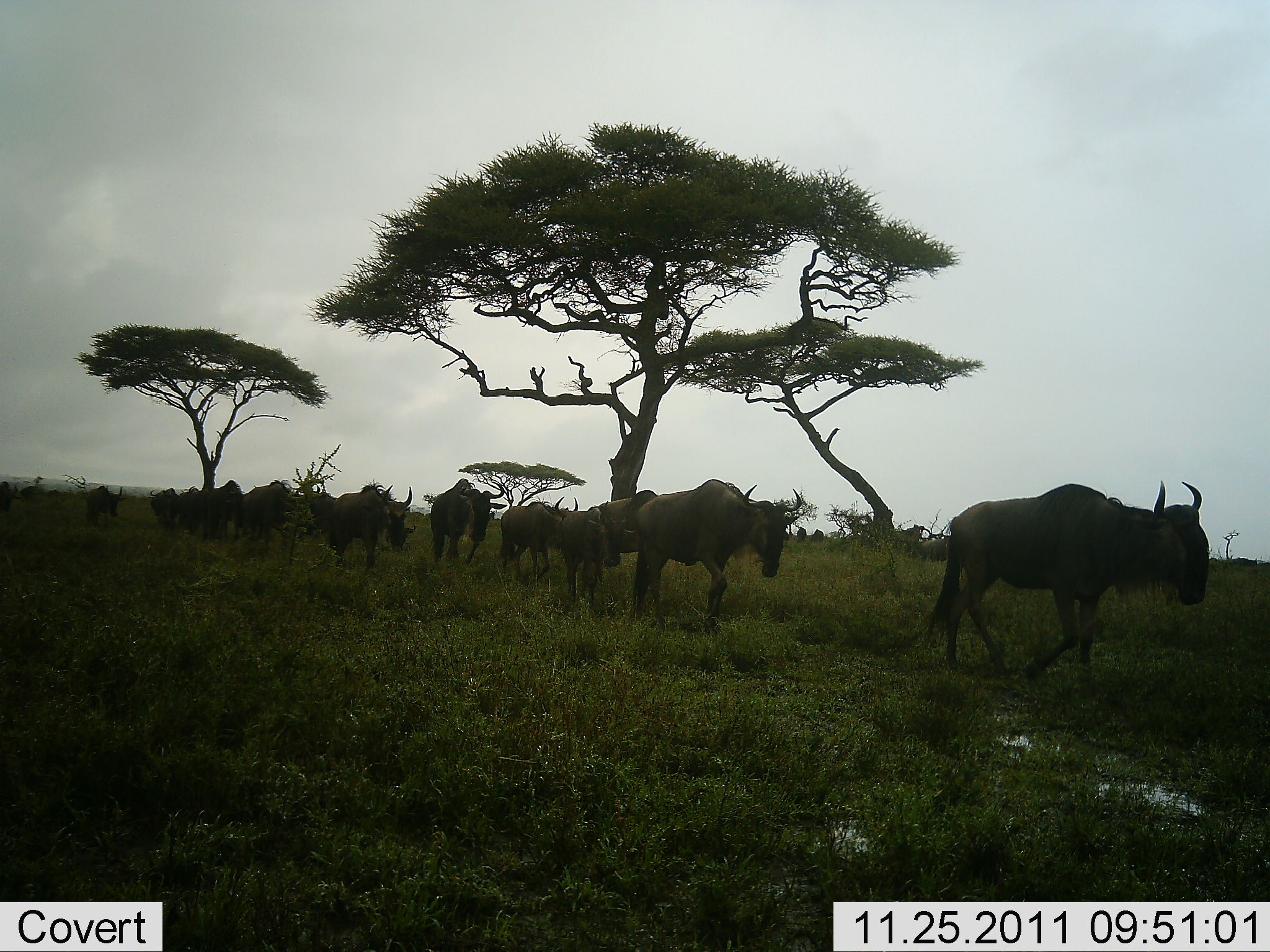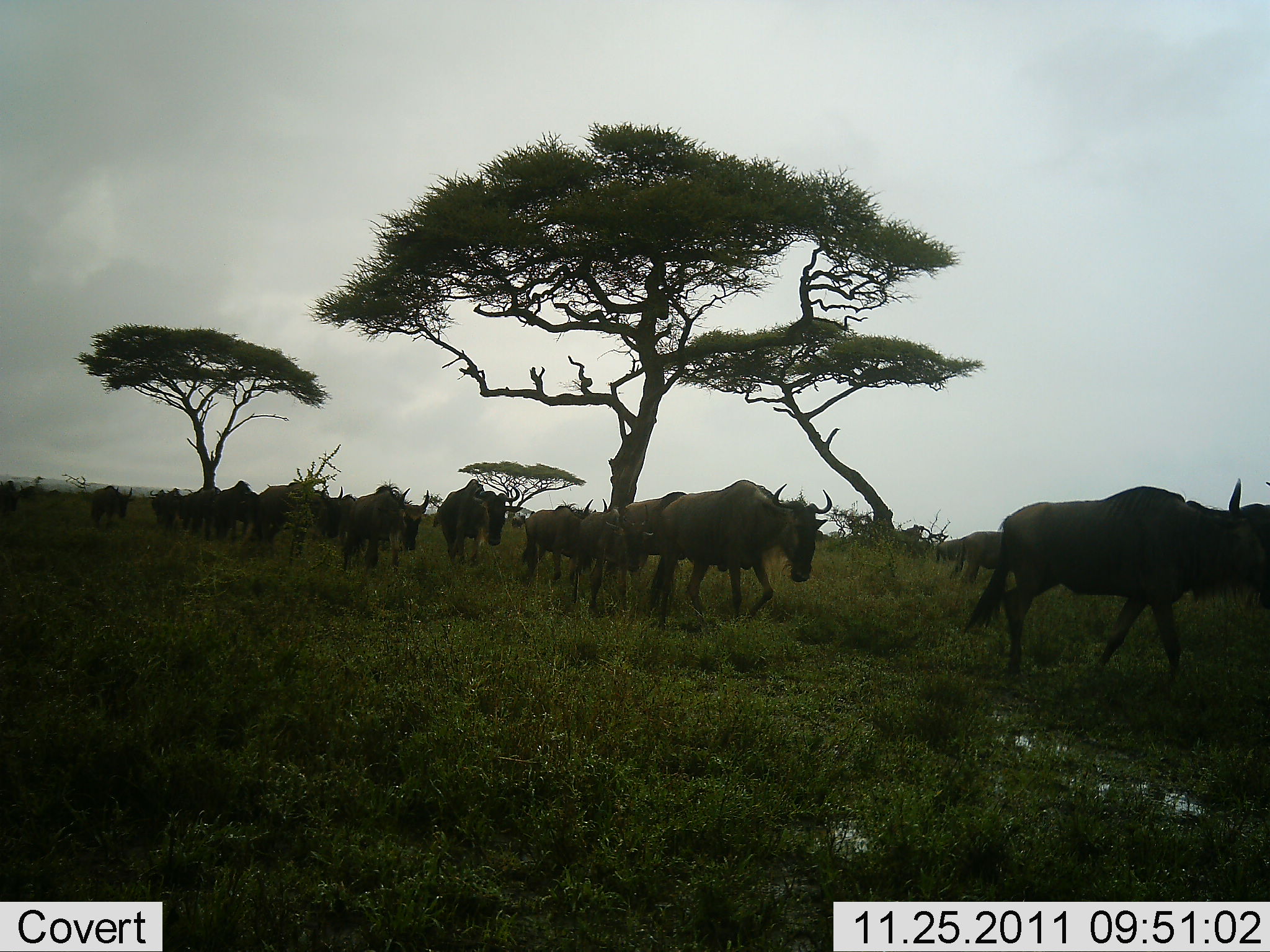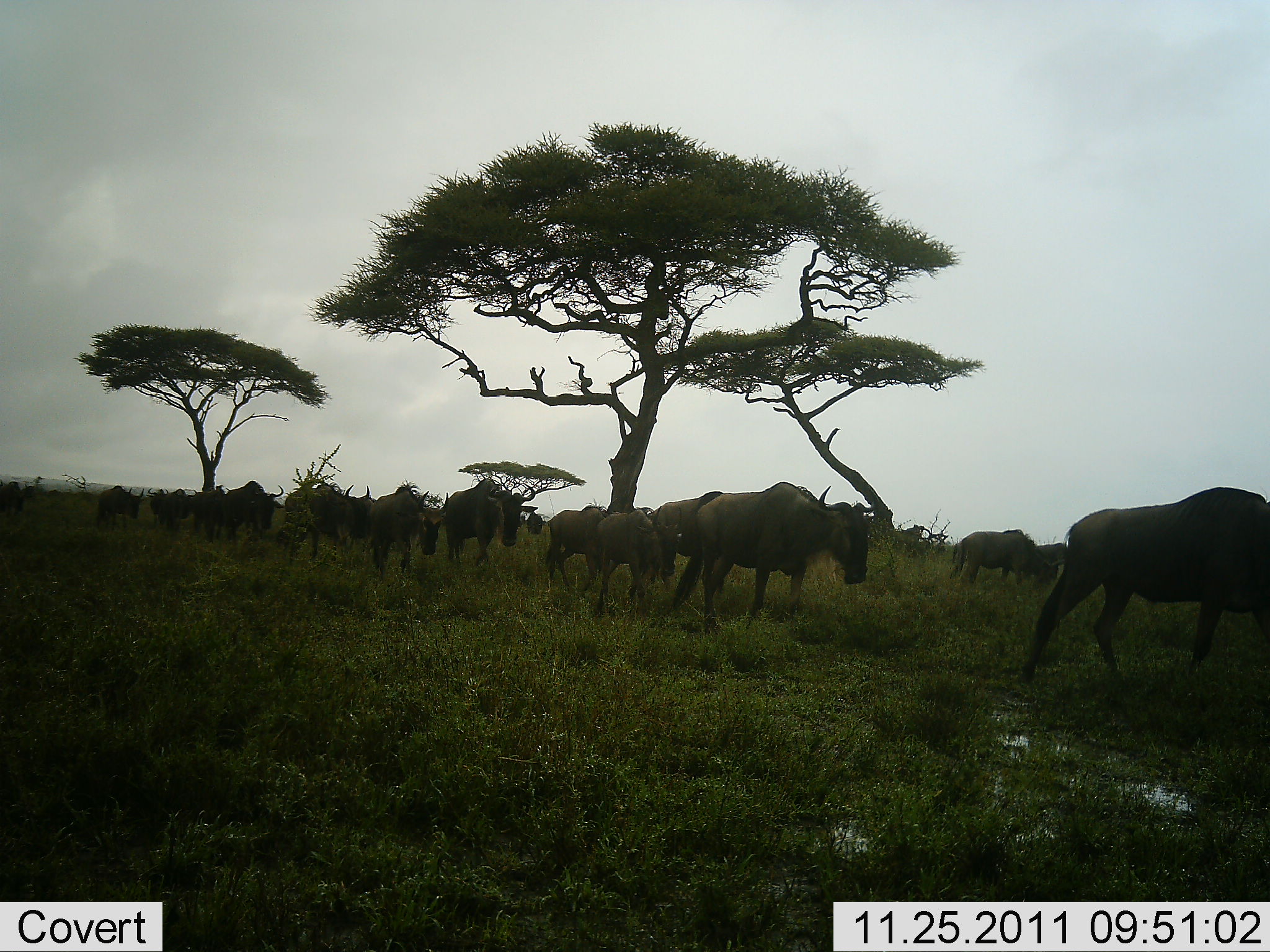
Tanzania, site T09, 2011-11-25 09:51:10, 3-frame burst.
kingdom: Animalia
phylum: Chordata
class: Mammalia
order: Artiodactyla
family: Bovidae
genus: Connochaetes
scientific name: Connochaetes taurinus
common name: blue wildebeest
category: wildebeest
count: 11-50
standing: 0%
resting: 0%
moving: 100%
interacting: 0%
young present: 8%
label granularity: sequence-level